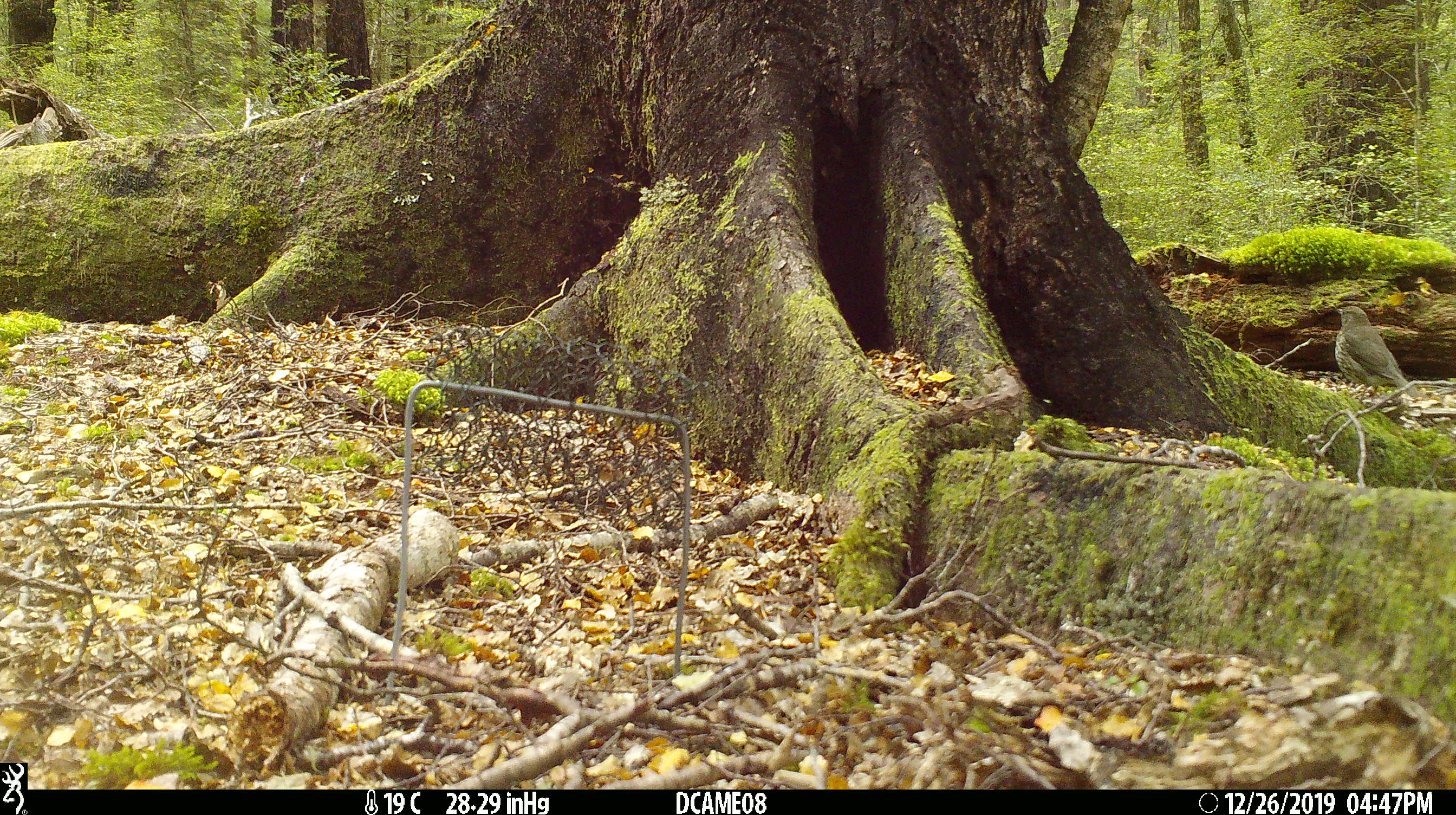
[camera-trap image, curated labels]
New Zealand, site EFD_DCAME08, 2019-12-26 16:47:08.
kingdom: Animalia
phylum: Chordata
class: Aves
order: Passeriformes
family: Turdidae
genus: Turdus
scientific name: Turdus philomelos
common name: song thrush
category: thrush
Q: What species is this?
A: Thrush (song thrush) (Turdus philomelos).